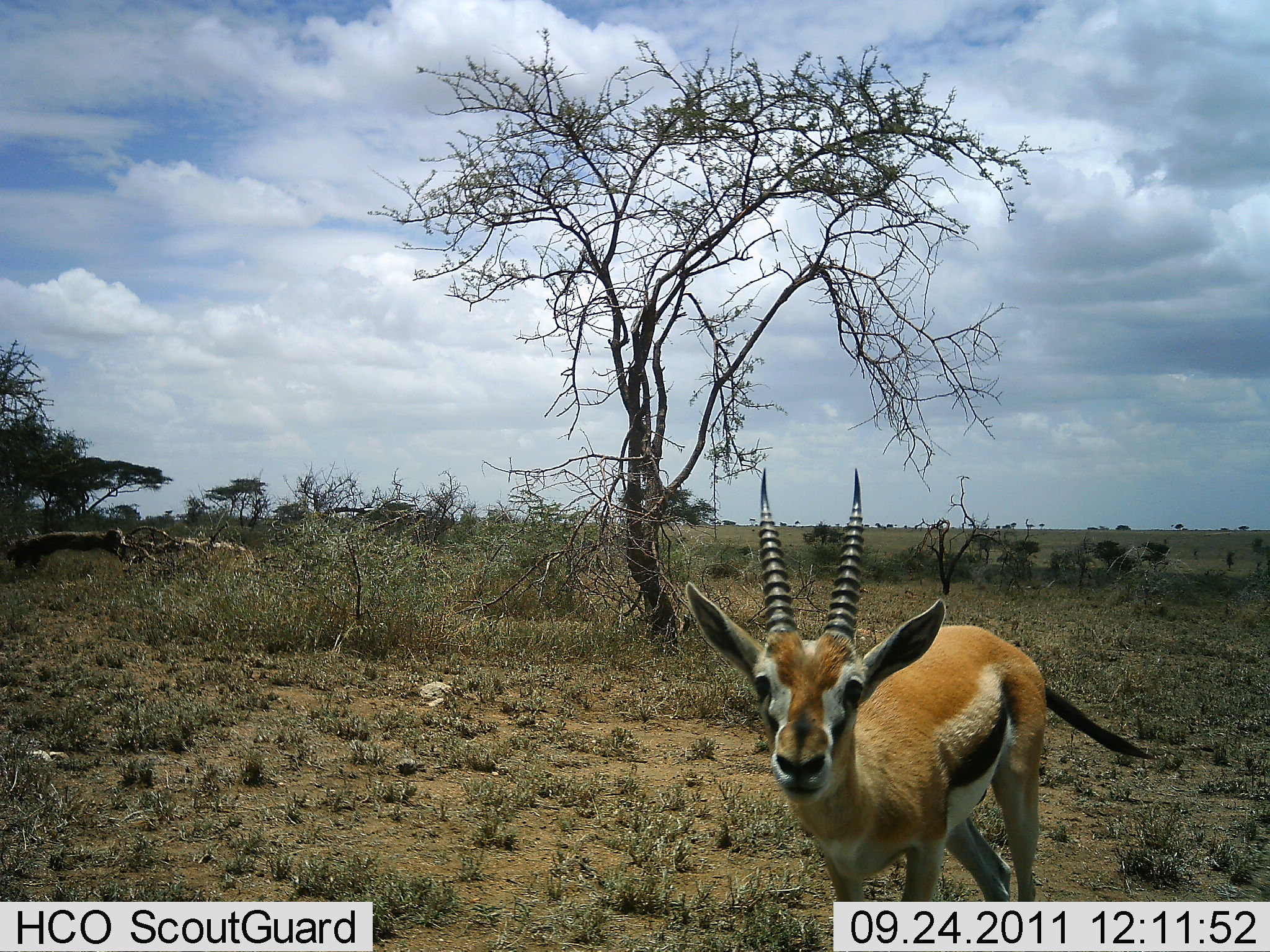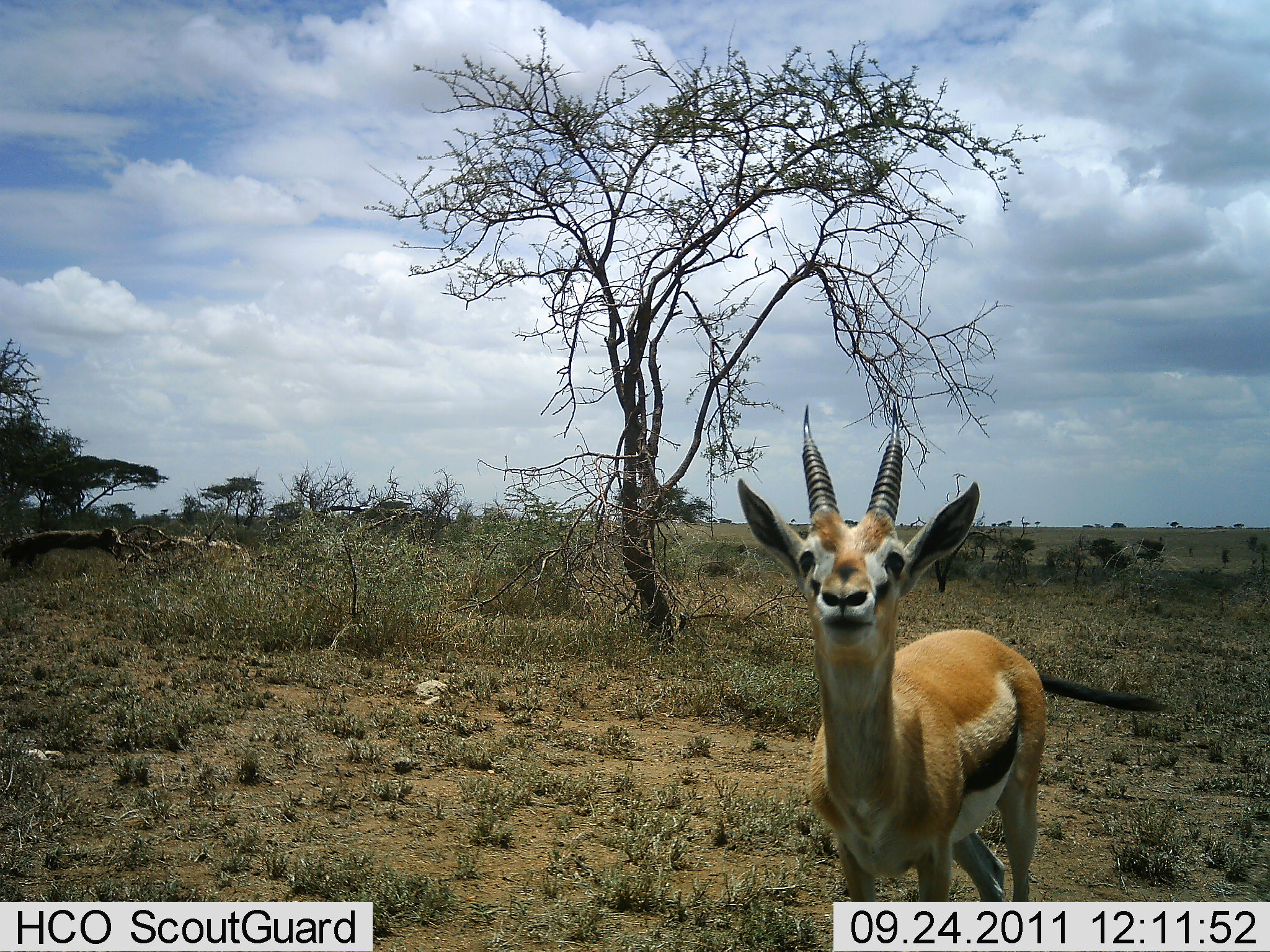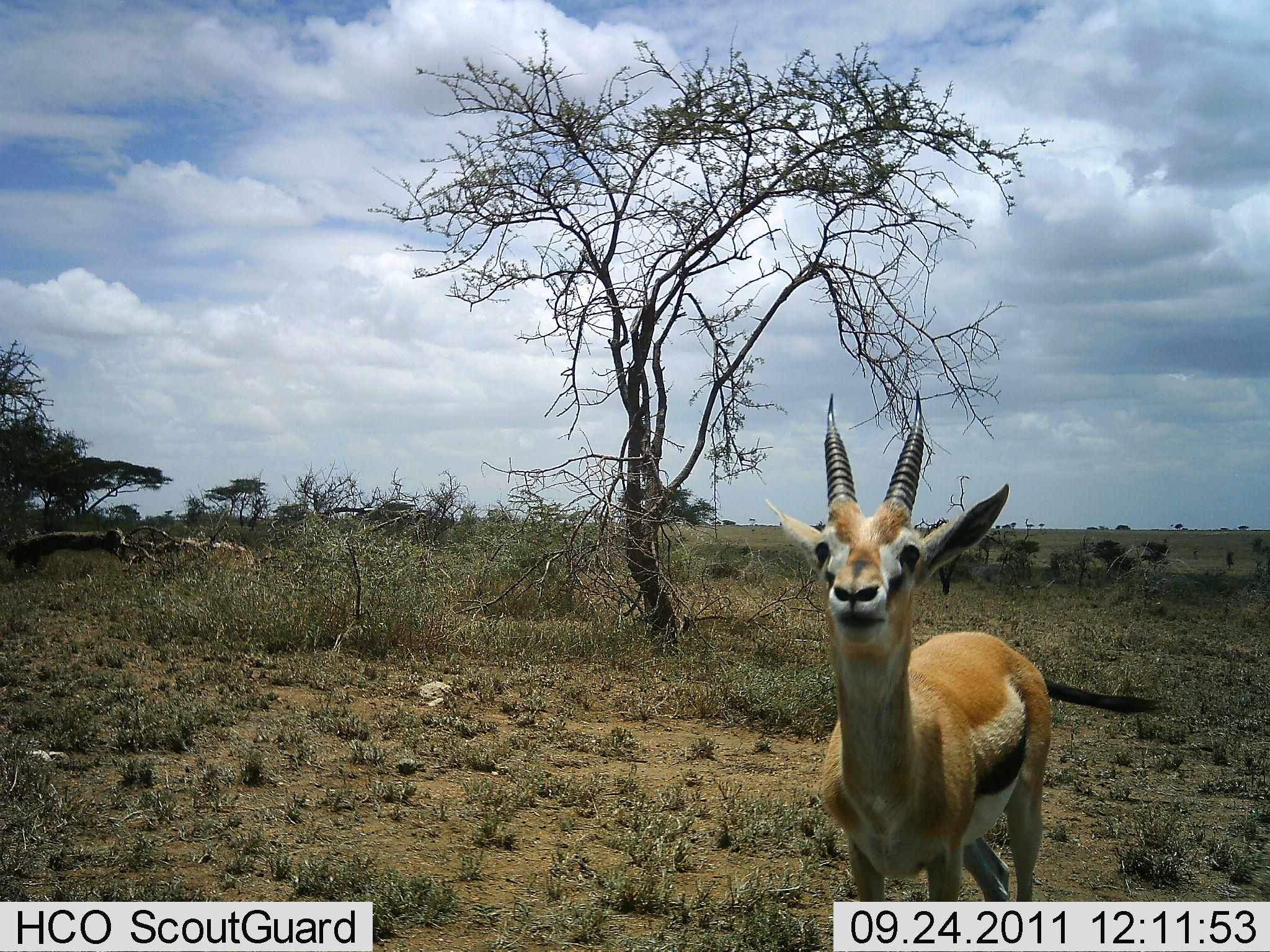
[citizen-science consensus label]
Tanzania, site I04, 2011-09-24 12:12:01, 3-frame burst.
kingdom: Animalia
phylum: Chordata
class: Mammalia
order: Artiodactyla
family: Bovidae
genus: Eudorcas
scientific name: Eudorcas thomsonii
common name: thomson's gazelle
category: gazellethomsons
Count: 1.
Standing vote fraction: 73%.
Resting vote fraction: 0%.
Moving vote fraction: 18%.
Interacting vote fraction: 9%.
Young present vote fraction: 0%.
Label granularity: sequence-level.